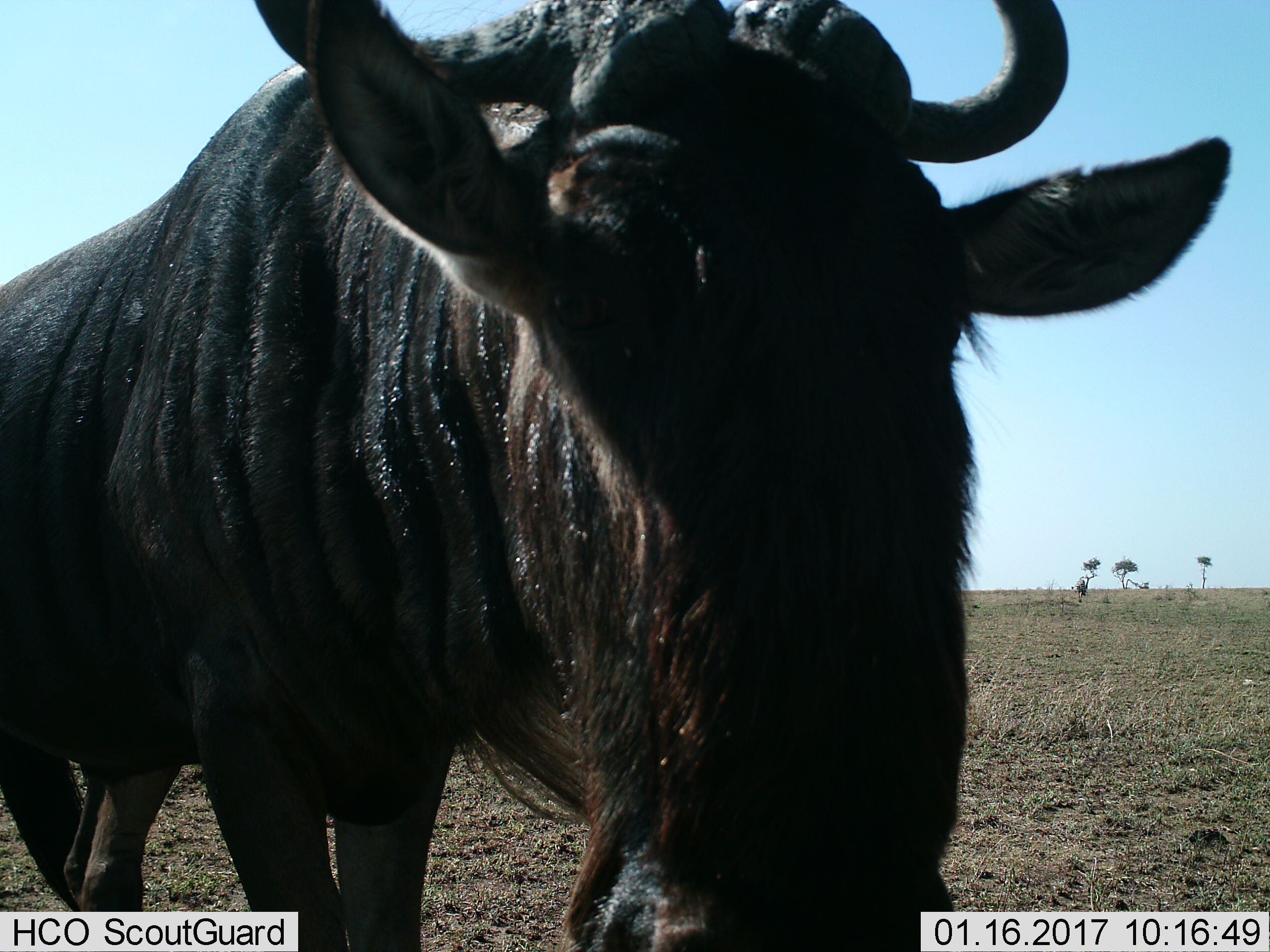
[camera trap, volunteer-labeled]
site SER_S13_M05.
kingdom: Animalia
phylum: Chordata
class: Mammalia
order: Artiodactyla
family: Bovidae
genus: Connochaetes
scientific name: Connochaetes taurinus taurinus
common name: blue wildebeest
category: wildebeestblue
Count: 1.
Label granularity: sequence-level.